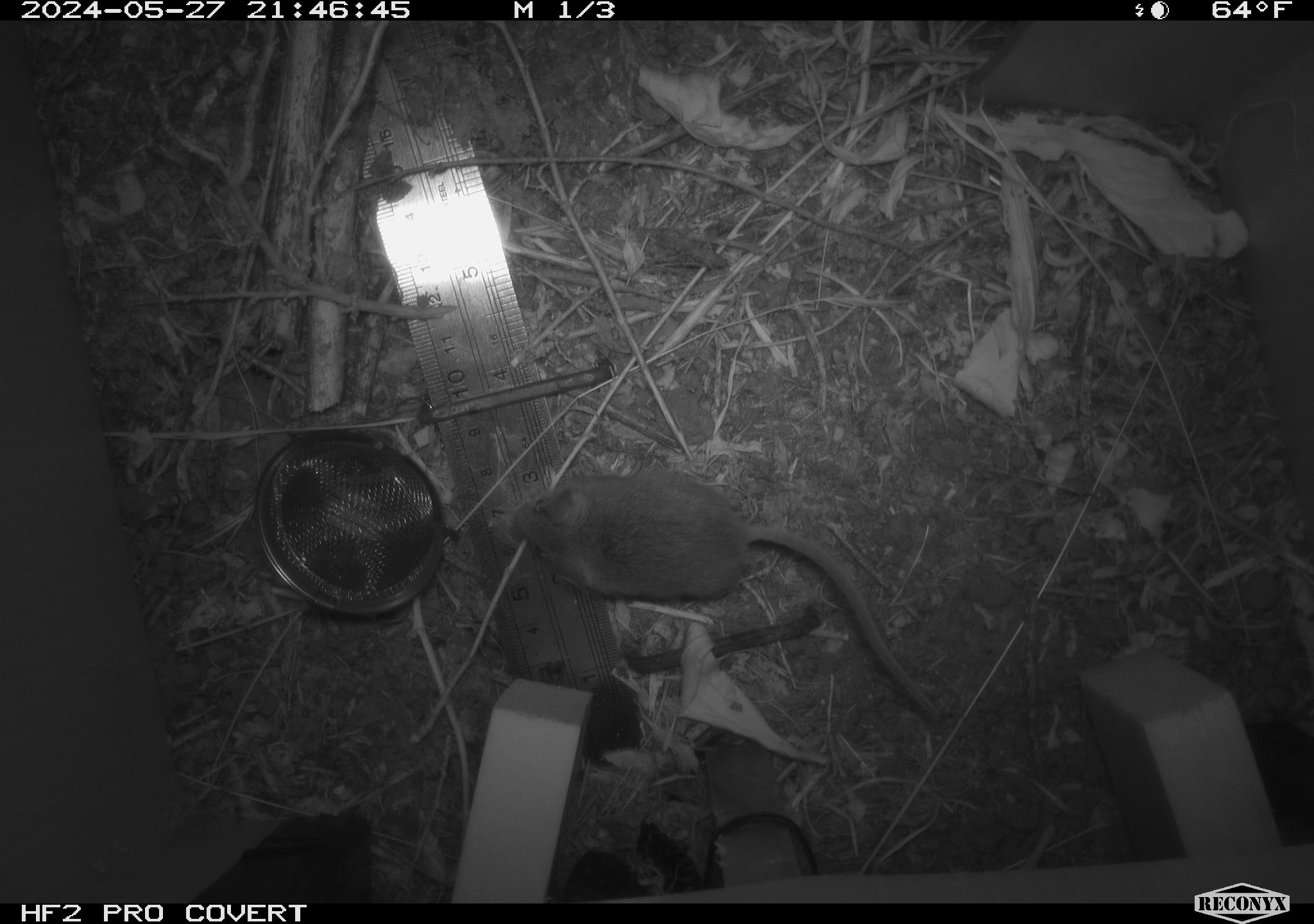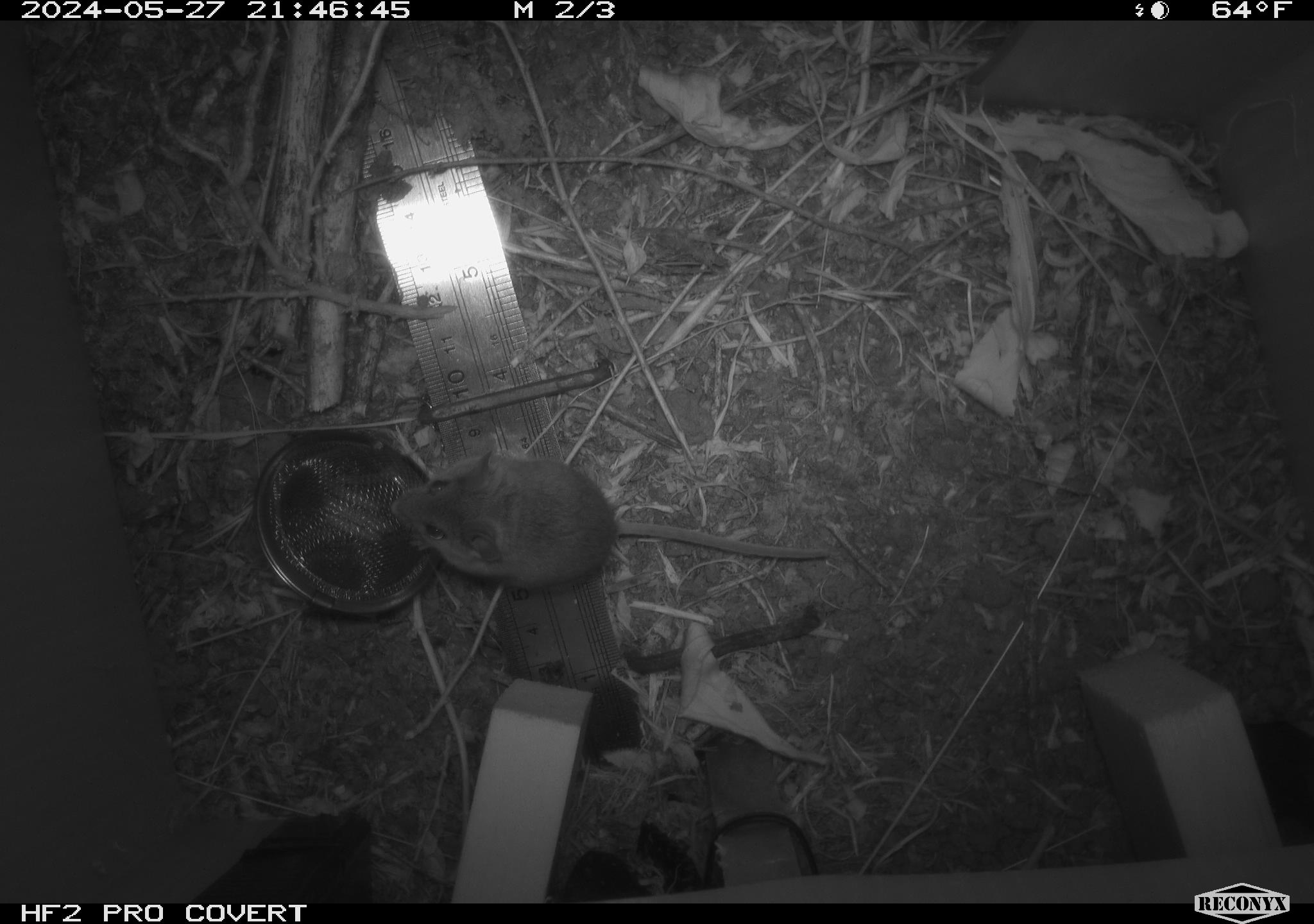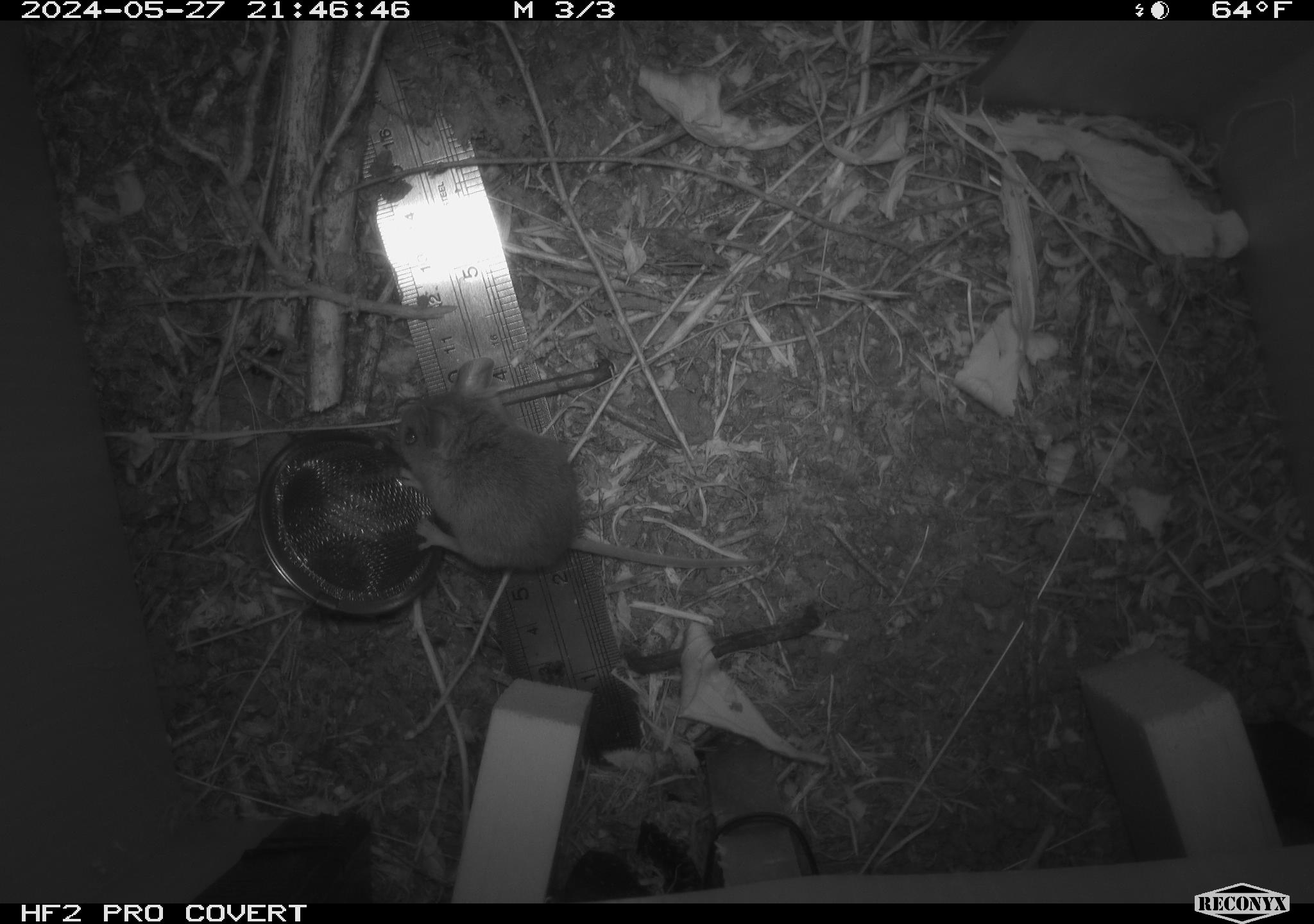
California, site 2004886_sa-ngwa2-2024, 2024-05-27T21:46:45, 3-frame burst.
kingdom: Animalia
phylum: Chordata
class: Mammalia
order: Rodentia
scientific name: Rodentia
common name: mouse species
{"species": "mouse species (Rodentia)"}